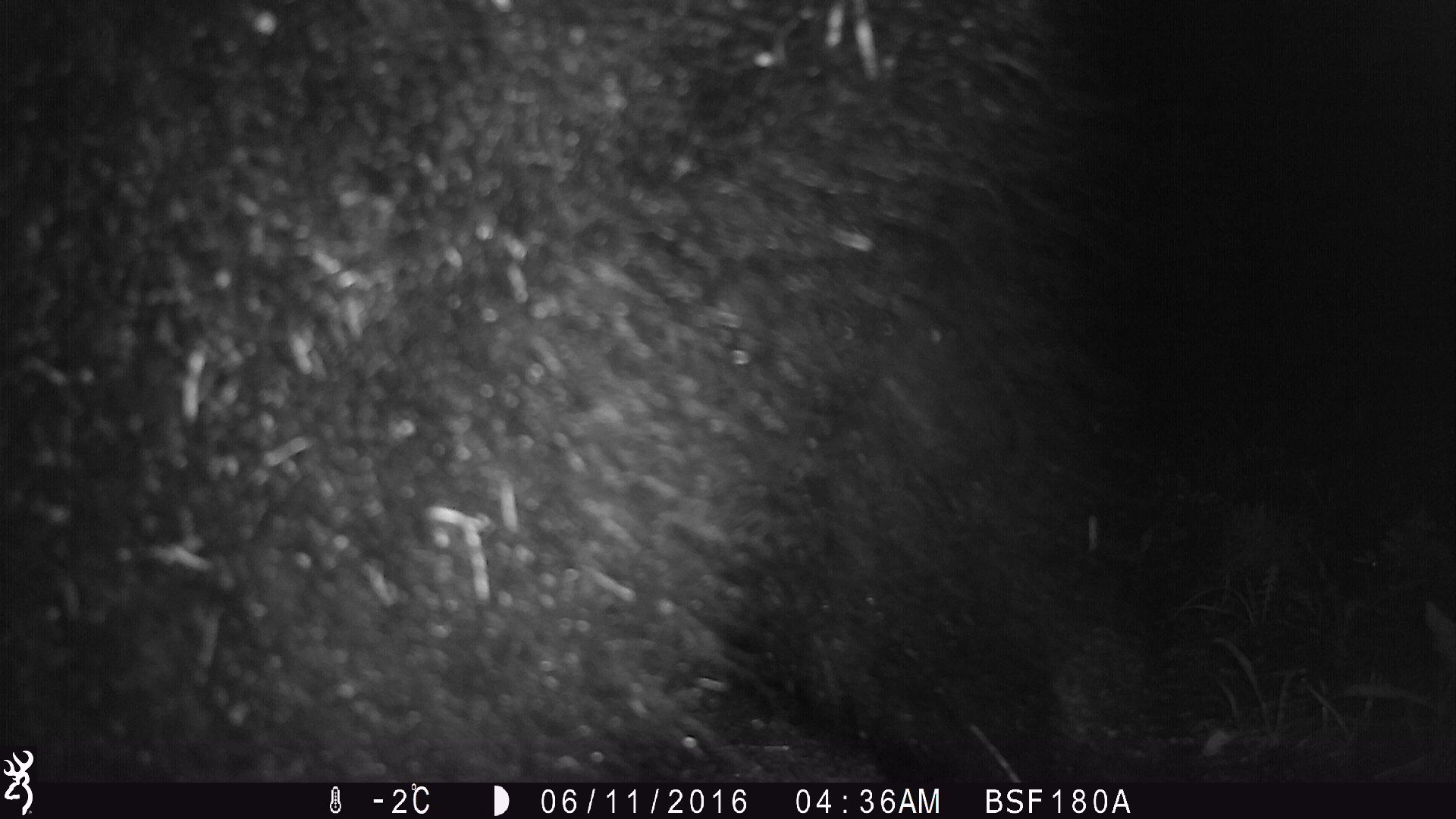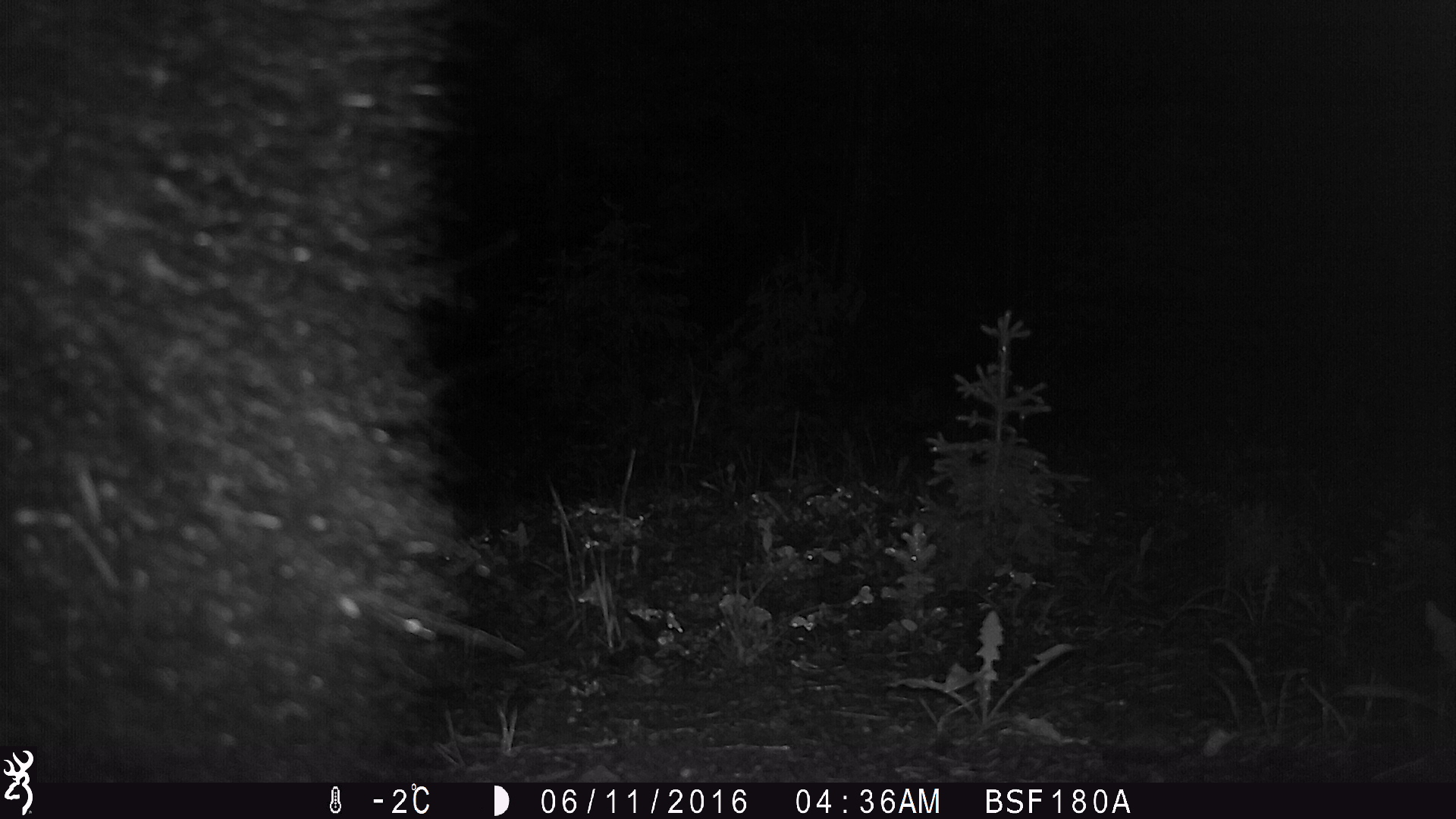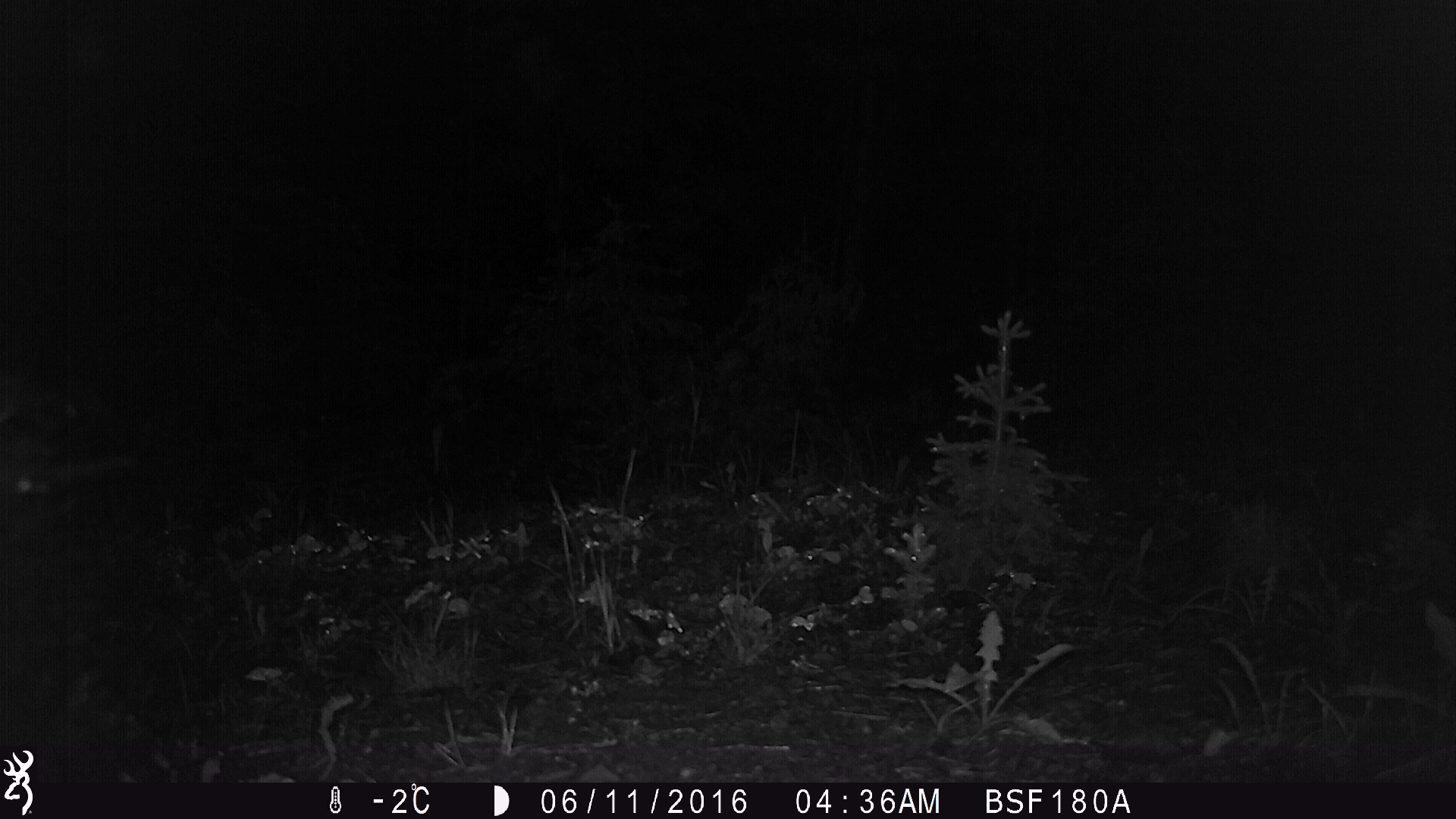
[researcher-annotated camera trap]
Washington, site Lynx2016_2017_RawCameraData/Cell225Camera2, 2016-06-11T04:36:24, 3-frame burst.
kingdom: Animalia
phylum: Chordata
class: Mammalia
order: Carnivora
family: Ursidae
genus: Ursus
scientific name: Ursus americanus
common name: american black bear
Ursus americanus (american black bear). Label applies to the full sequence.